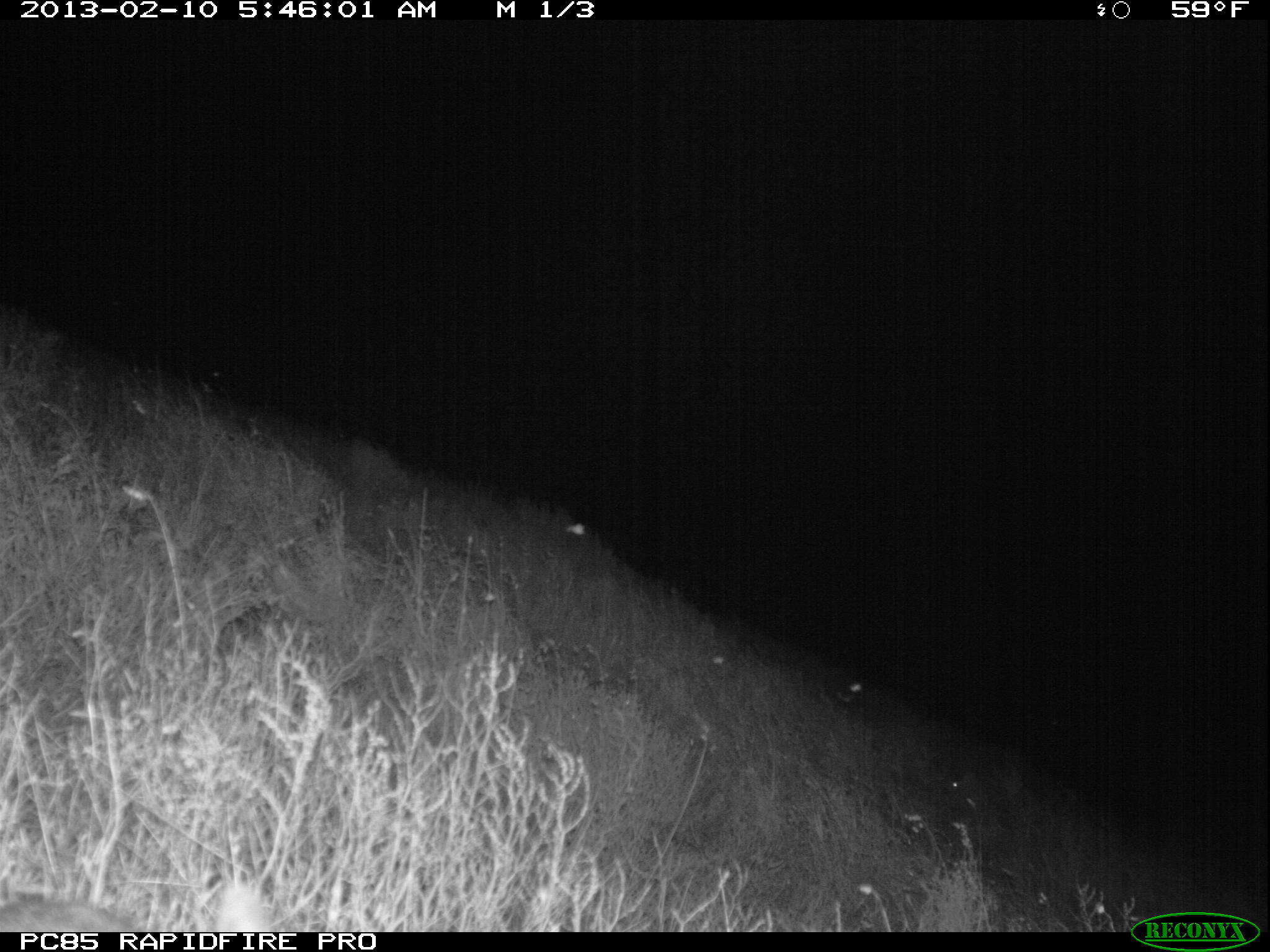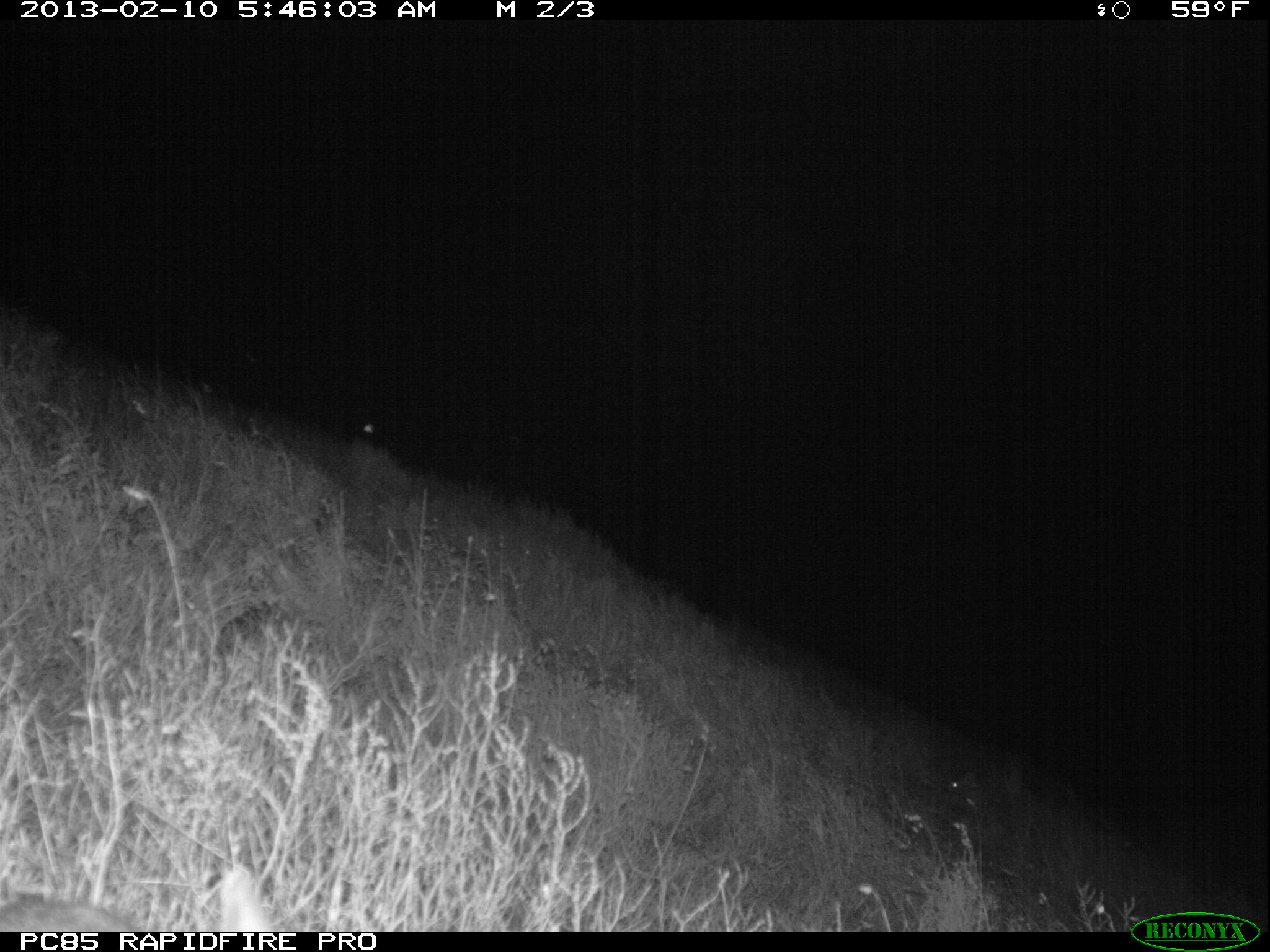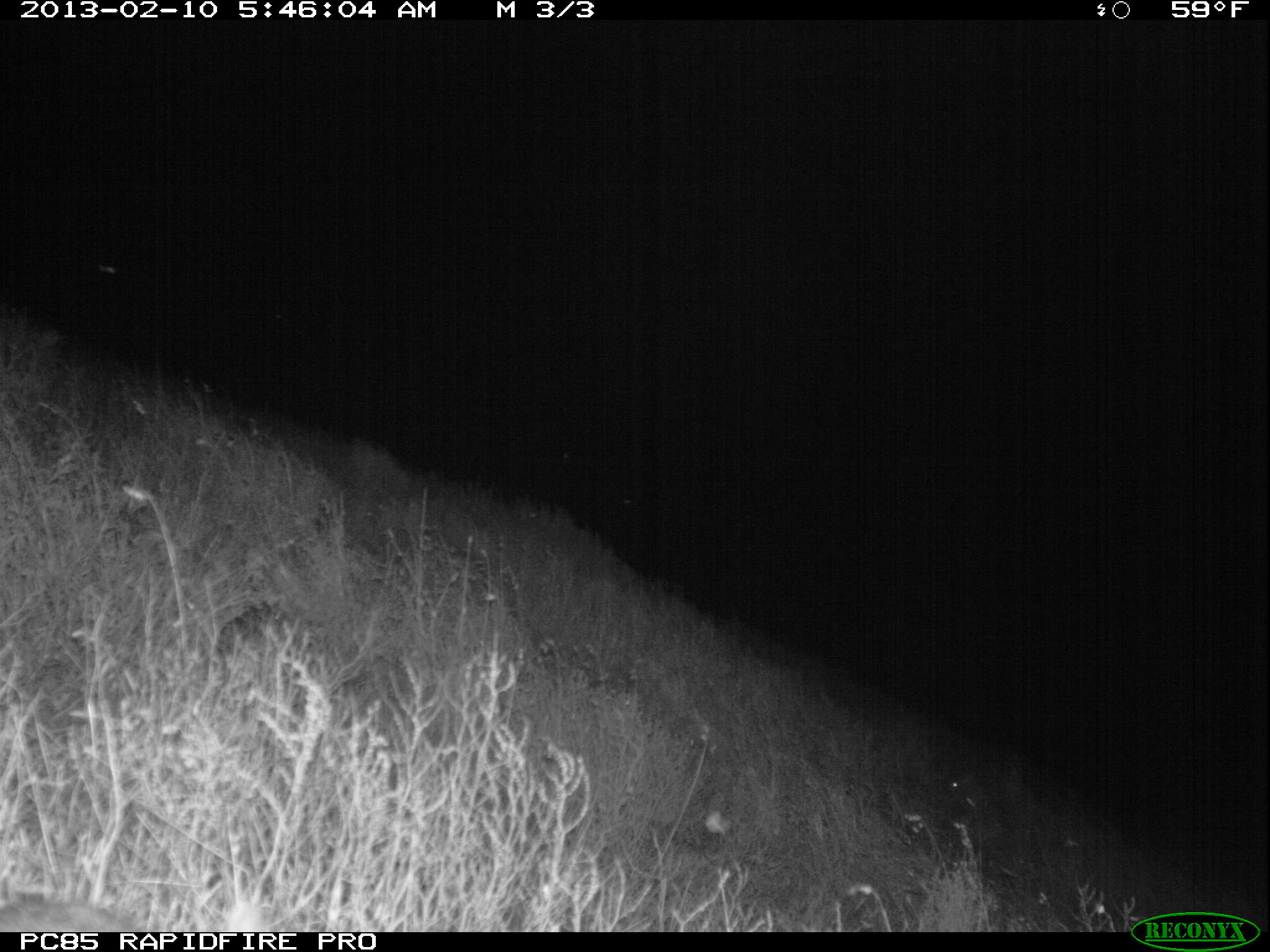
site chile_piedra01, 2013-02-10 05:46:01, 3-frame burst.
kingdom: Animalia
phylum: Chordata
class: Mammalia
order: Lagomorpha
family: Leporidae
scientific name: Leporidae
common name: rabbits and hares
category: rabbit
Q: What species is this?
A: Rabbit (rabbits and hares) (Leporidae).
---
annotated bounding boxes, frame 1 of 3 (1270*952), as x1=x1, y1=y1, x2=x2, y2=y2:
rabbit: x1=0, y1=885, x2=256, y2=930; x1=934, y1=749, x2=1021, y2=833
unknown: x1=828, y1=670, x2=871, y2=710; x1=558, y1=516, x2=589, y2=545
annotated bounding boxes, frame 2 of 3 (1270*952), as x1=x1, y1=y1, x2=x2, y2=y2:
rabbit: x1=0, y1=891, x2=252, y2=929; x1=937, y1=756, x2=1026, y2=819
unknown: x1=352, y1=417, x2=381, y2=451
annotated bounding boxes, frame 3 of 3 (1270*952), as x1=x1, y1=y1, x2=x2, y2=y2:
rabbit: x1=0, y1=893, x2=144, y2=927; x1=929, y1=759, x2=996, y2=825